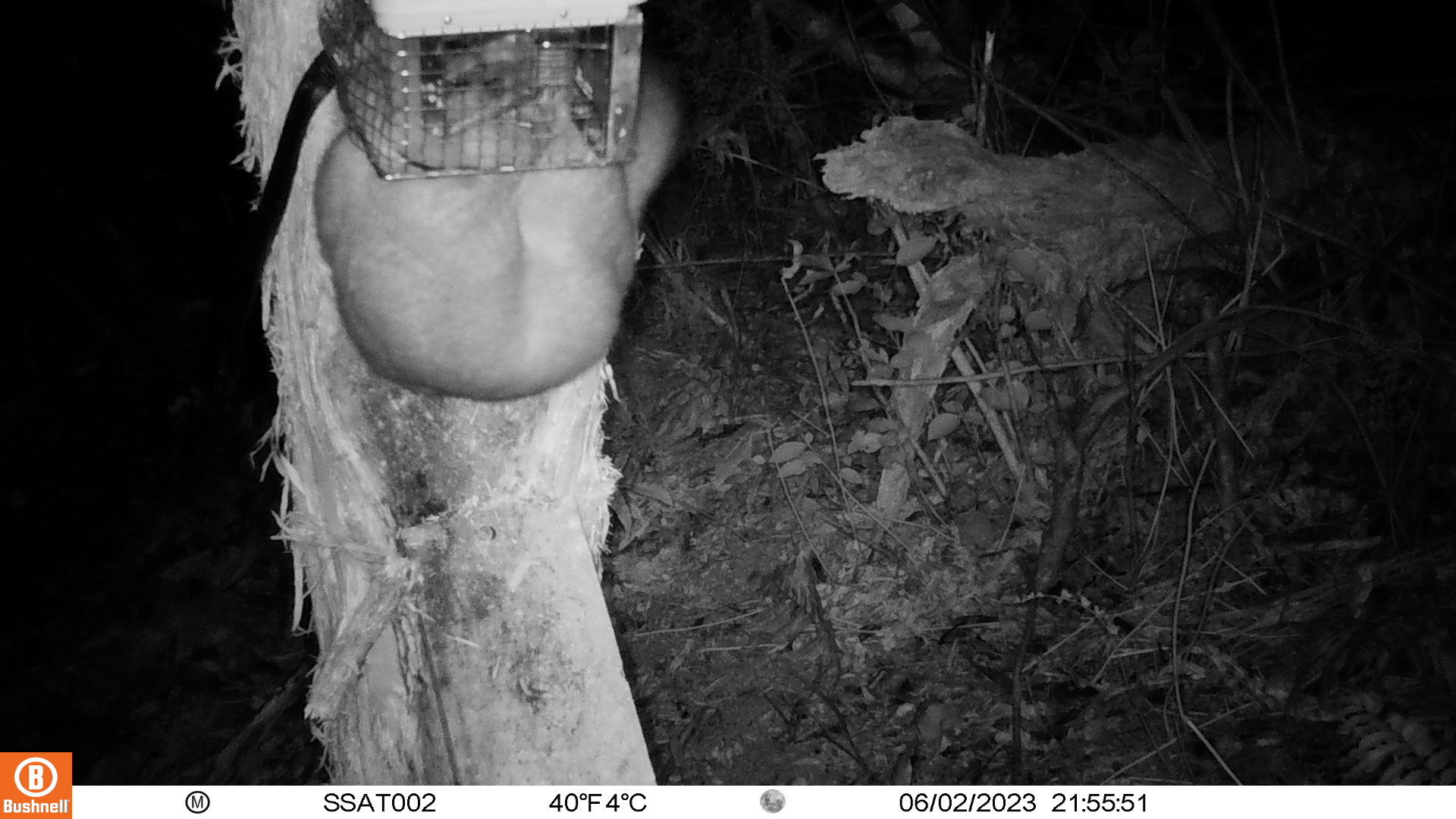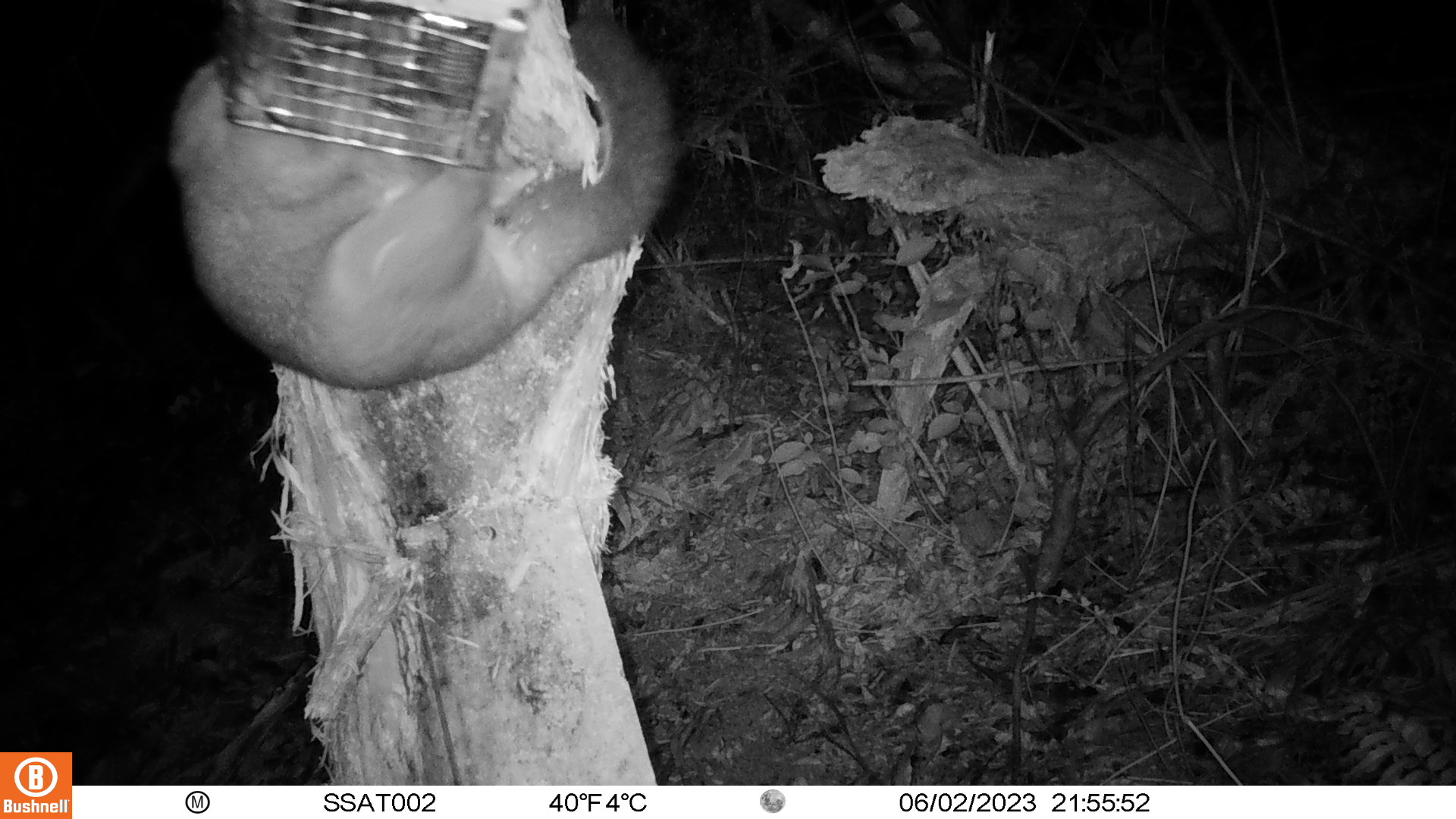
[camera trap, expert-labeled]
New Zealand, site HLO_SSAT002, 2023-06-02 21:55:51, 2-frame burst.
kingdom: Animalia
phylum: Chordata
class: Mammalia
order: Diprotodontia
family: Phalangeridae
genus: Trichosurus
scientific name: Trichosurus vulpecula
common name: common brushtail possum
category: possum